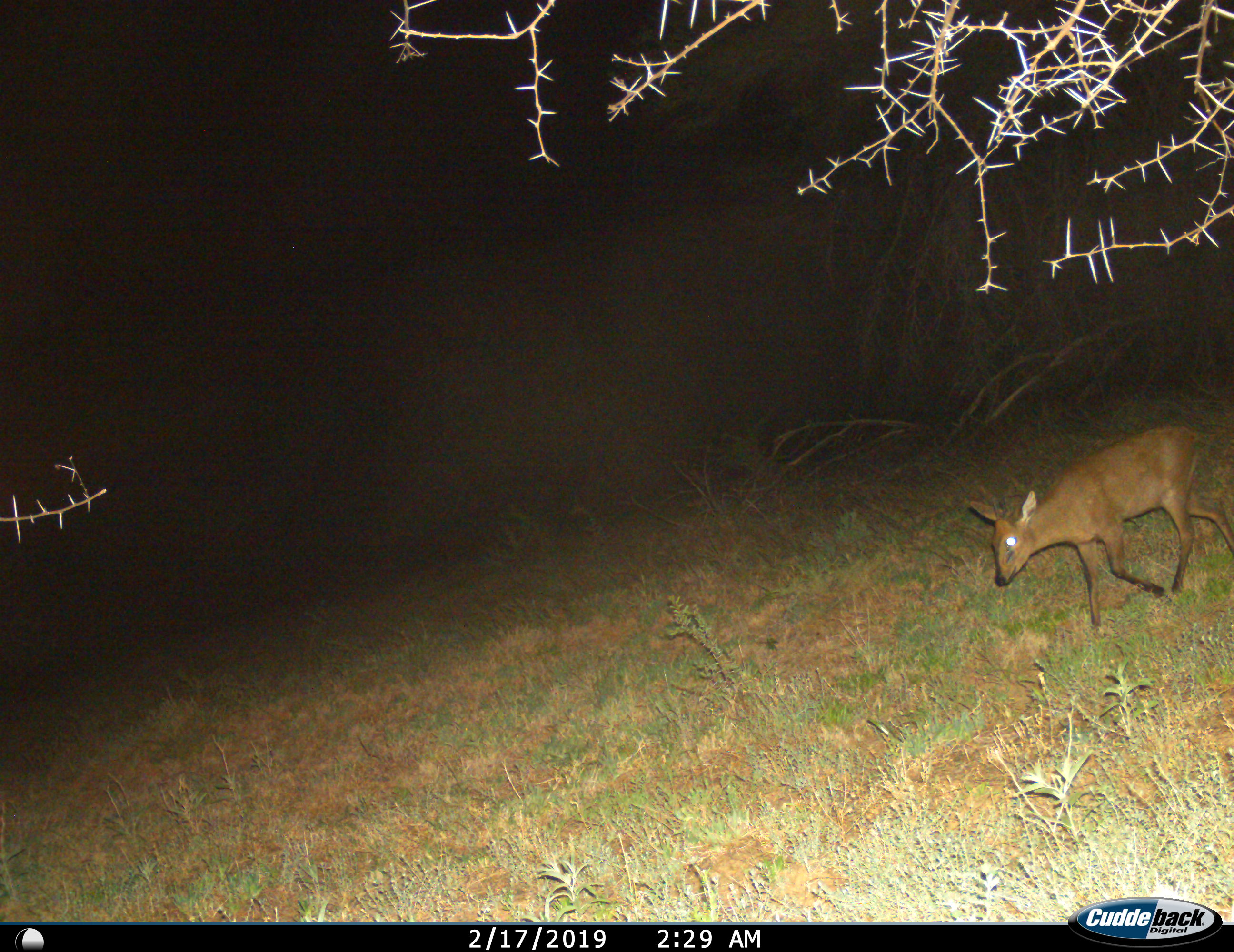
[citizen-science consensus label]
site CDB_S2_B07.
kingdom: Animalia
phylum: Chordata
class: Mammalia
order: Artiodactyla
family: Bovidae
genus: Sylvicapra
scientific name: Sylvicapra grimmia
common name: common duiker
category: duikercommongrey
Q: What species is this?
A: Duikercommongrey (common duiker) (Sylvicapra grimmia).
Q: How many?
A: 1.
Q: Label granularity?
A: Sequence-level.